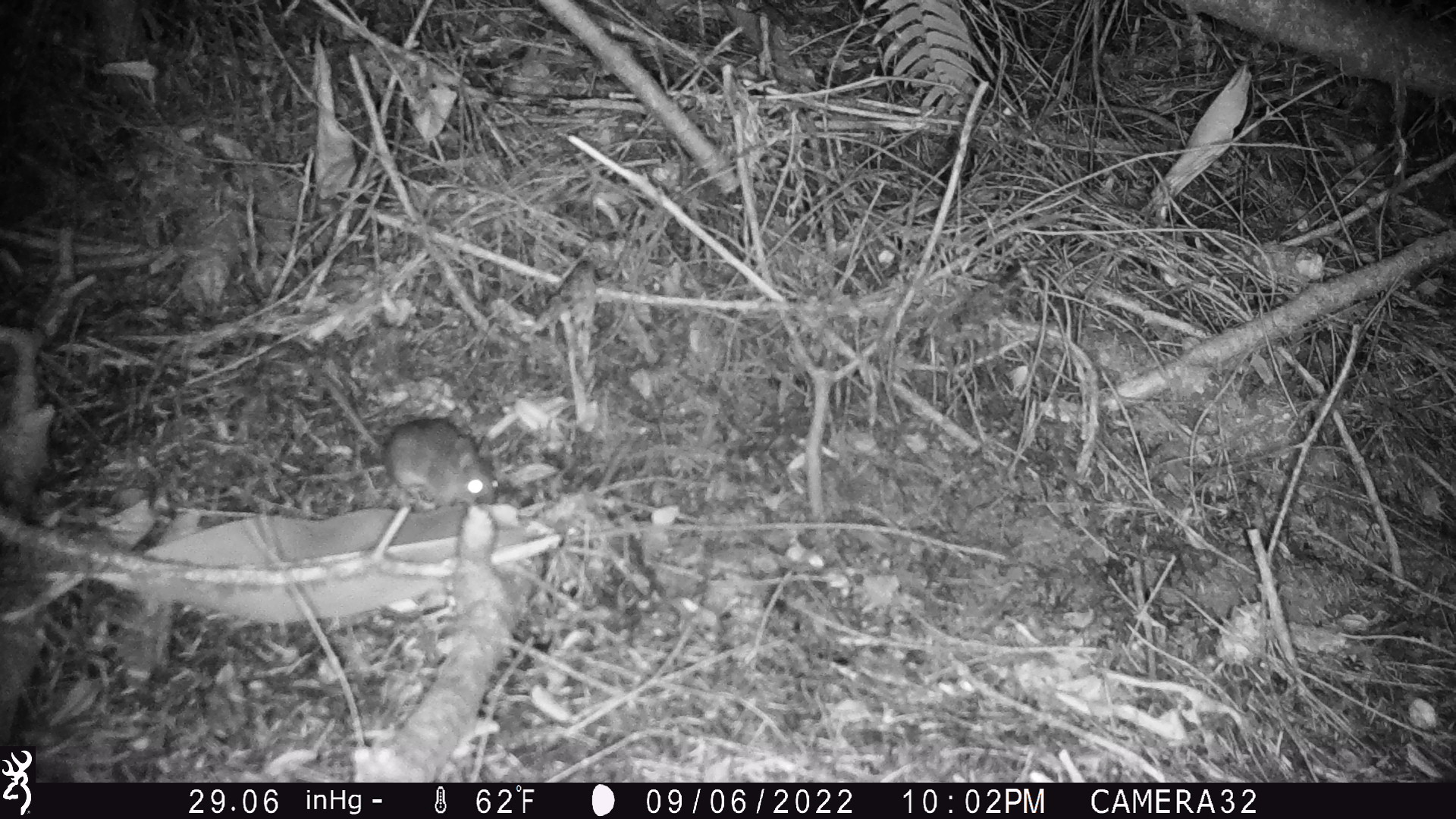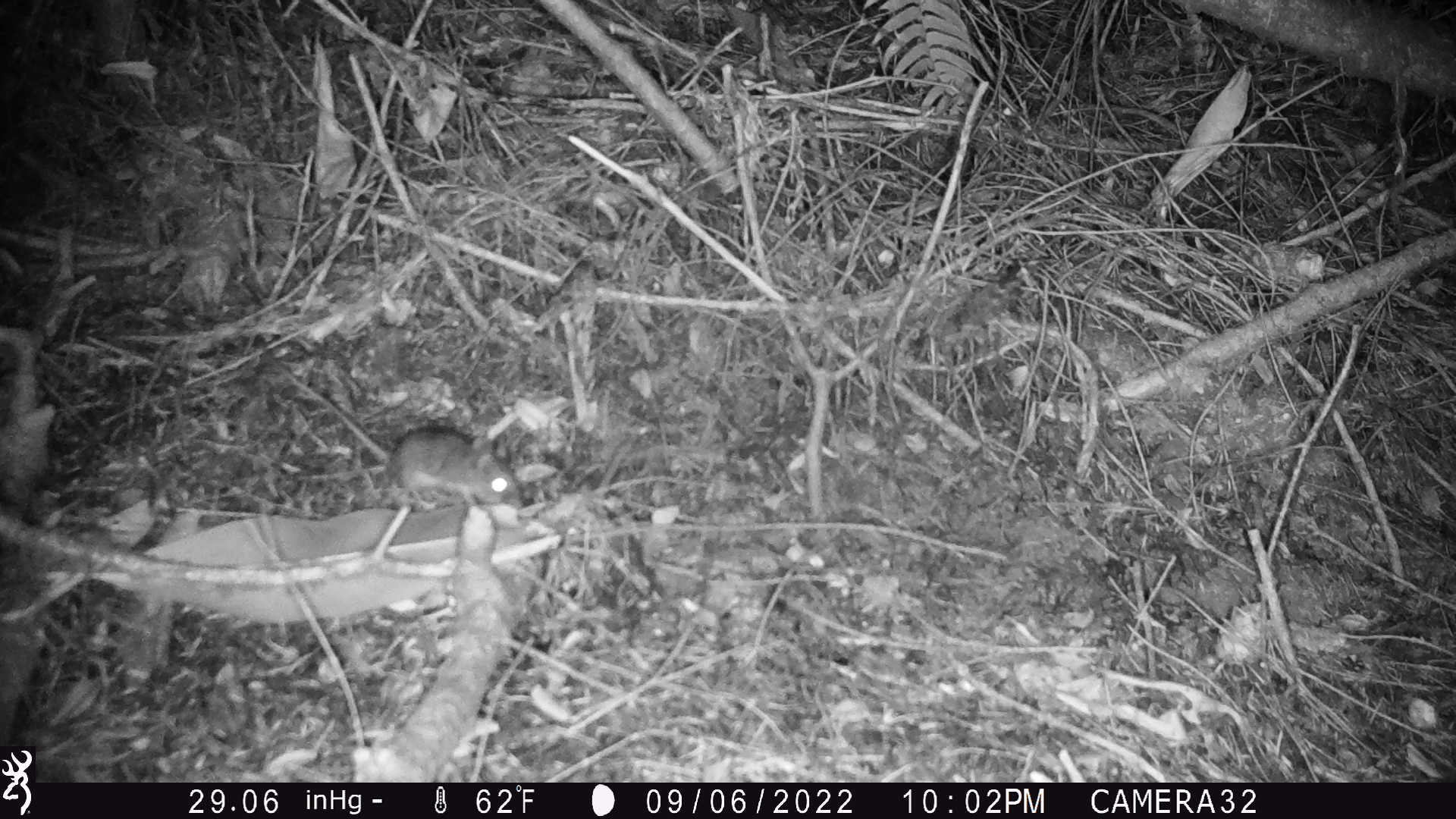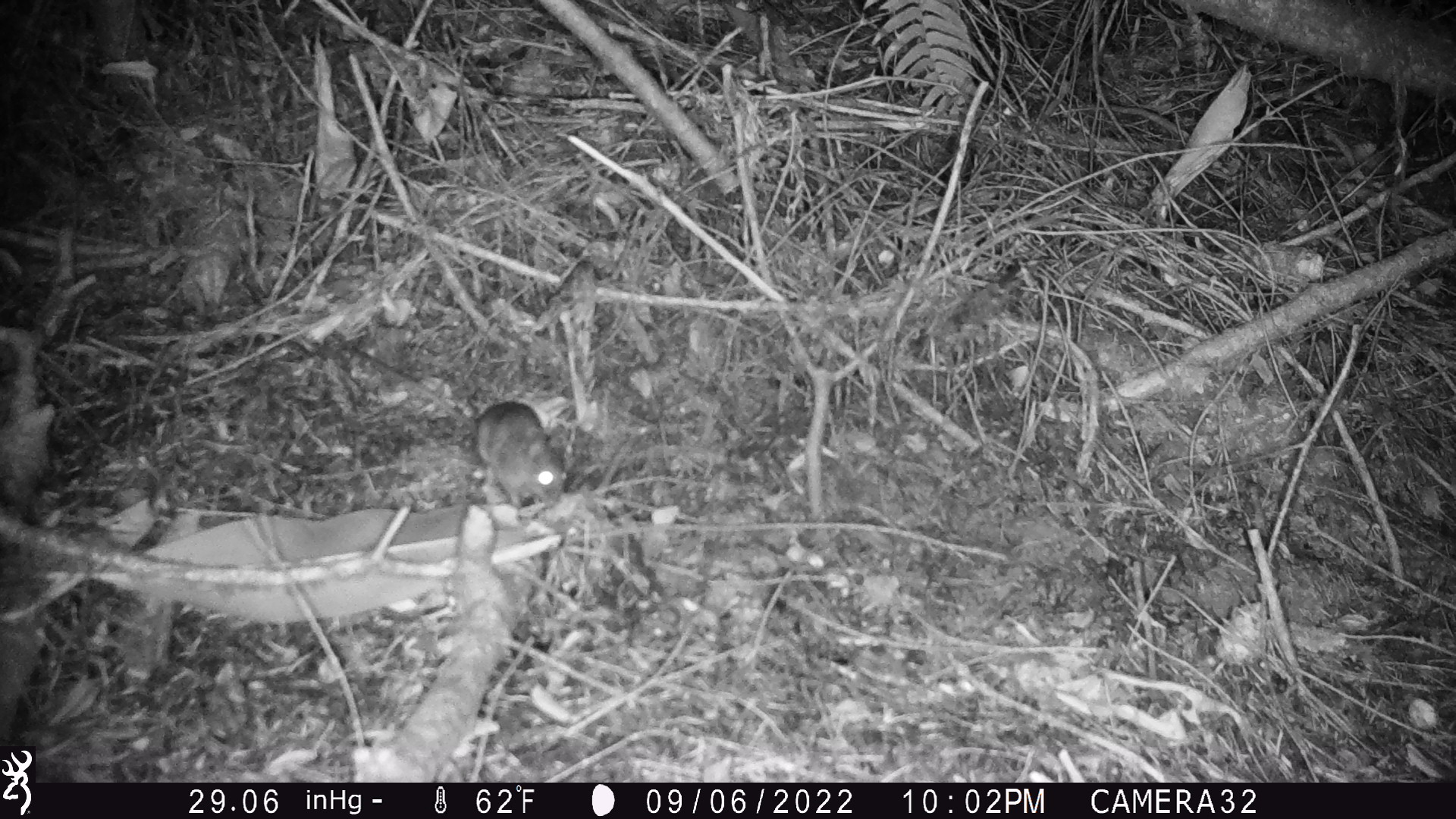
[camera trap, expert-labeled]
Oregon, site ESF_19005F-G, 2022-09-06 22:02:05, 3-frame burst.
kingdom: Animalia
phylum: Chordata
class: Mammalia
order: Rodentia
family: Cricetidae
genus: Neotoma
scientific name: Neotoma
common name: woodrats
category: neotoma species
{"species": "neotoma species (woodrats) (Neotoma)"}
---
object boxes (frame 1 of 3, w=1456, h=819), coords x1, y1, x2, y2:
neotoma species: 261, 400, 525, 518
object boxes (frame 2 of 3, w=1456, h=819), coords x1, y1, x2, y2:
neotoma species: 249, 333, 564, 530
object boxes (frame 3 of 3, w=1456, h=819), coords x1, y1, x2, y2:
neotoma species: 355, 324, 579, 523